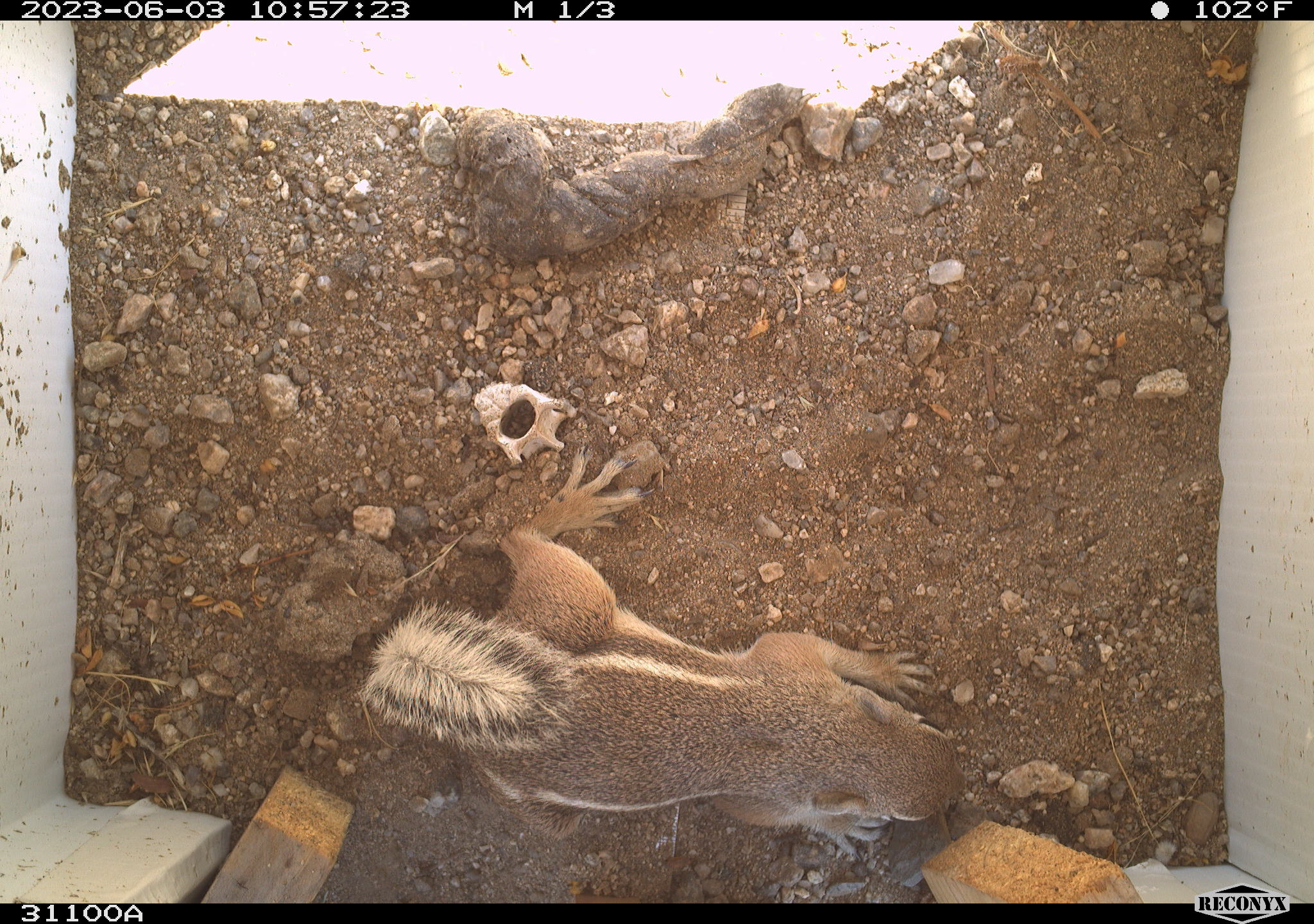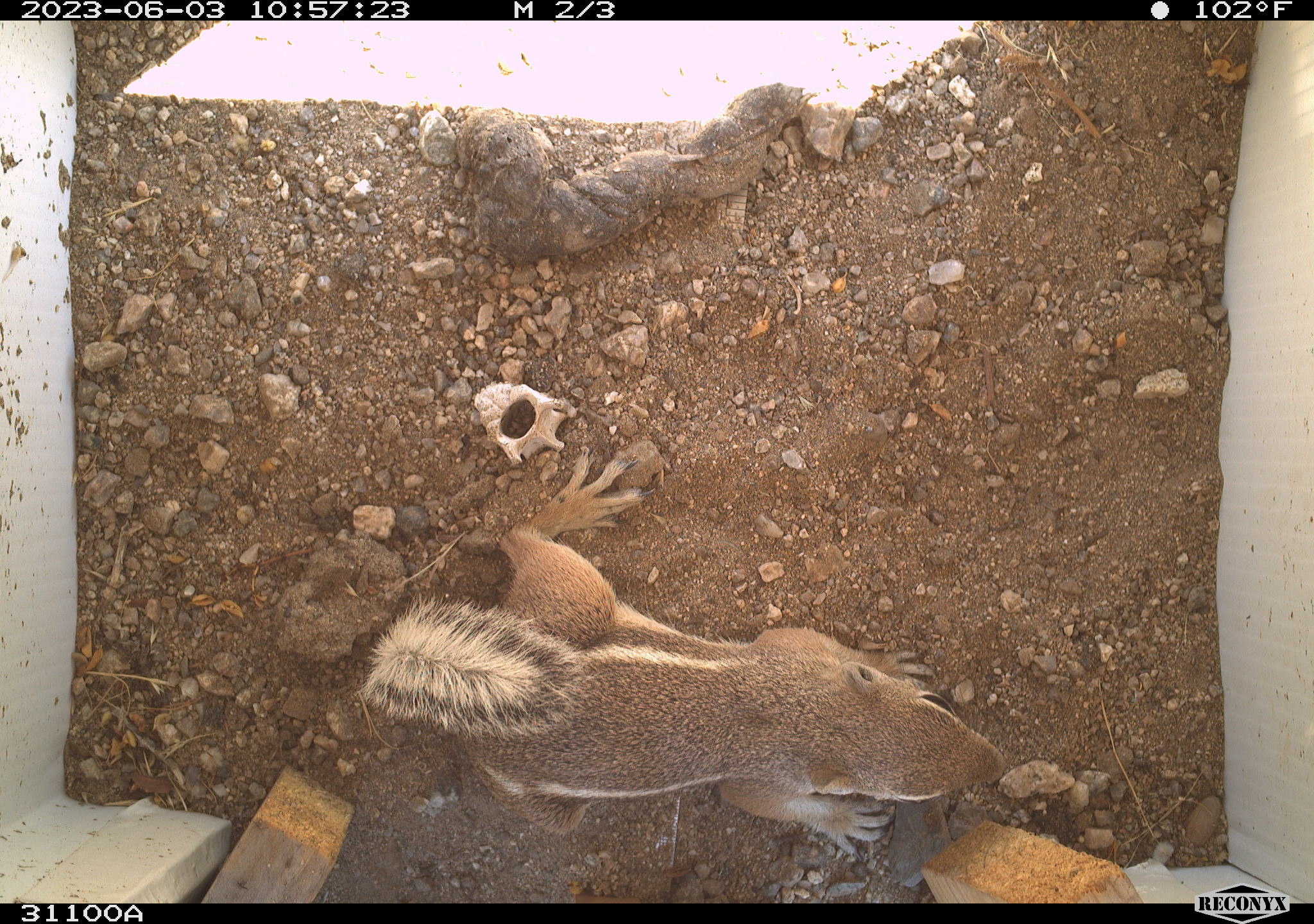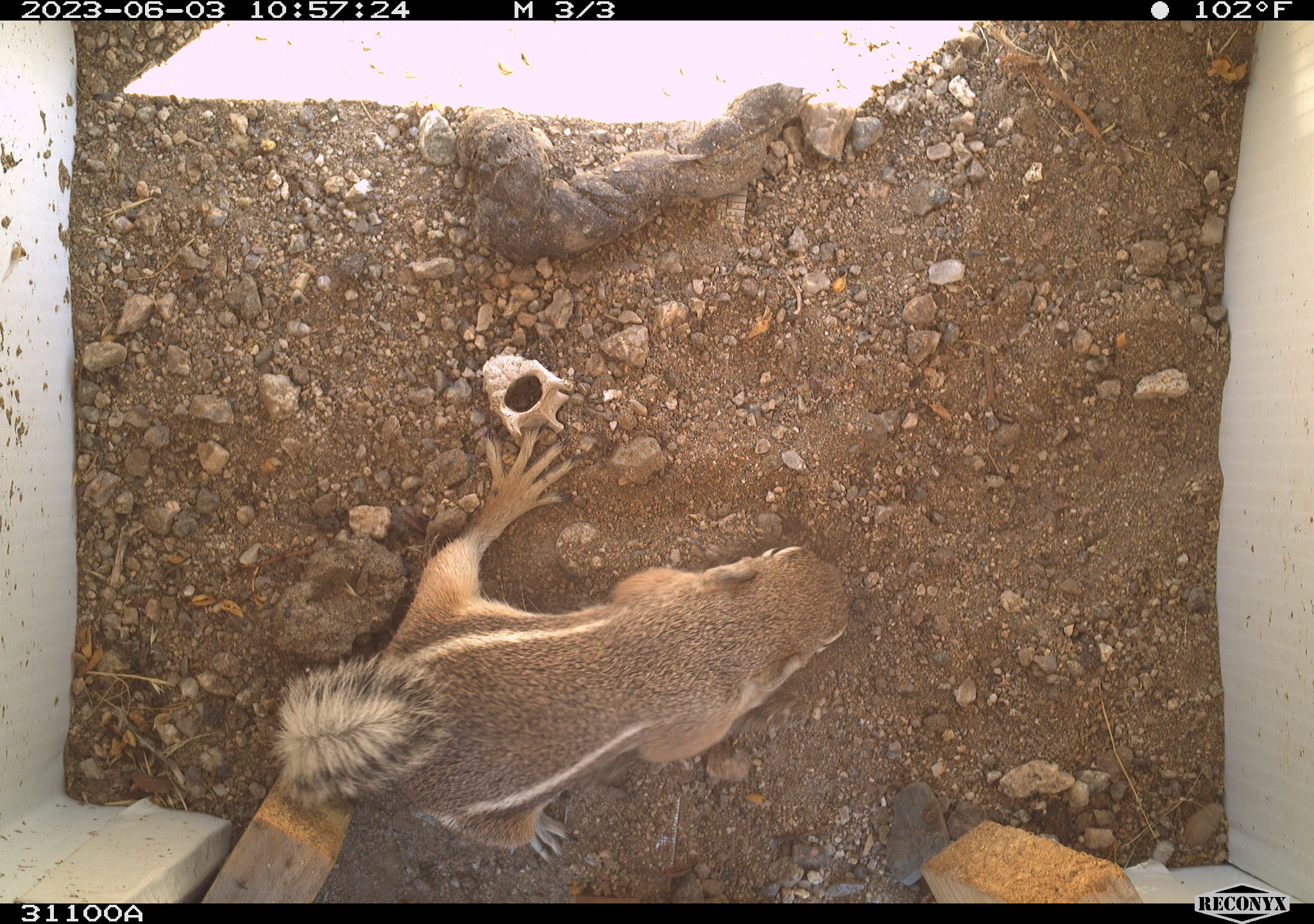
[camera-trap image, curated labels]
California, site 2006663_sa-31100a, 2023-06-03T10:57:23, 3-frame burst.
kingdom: Animalia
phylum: Chordata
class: Mammalia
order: Rodentia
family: Sciuridae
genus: Ammospermophilus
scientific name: Ammospermophilus leucurus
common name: white-tailed antelope squirrel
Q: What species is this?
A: White-tailed antelope squirrel (Ammospermophilus leucurus).